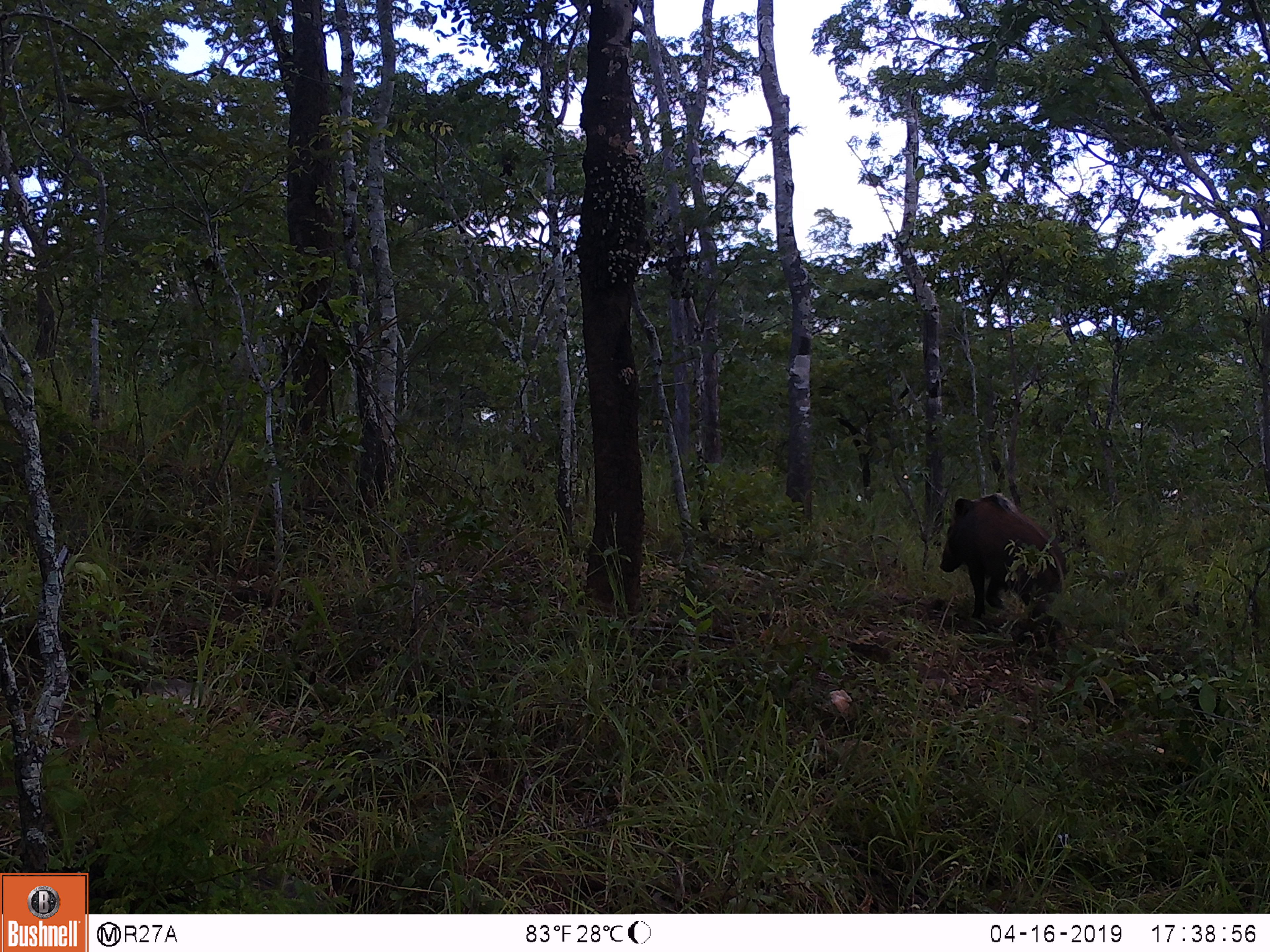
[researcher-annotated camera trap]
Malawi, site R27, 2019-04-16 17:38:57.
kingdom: Animalia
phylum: Chordata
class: Mammalia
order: Artiodactyla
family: Suidae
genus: Potamochoerus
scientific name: Potamochoerus larvatus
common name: bushpig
Bushpig (Potamochoerus larvatus), count 1.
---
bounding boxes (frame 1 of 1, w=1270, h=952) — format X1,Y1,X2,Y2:
bushpig: 934,482,1066,662